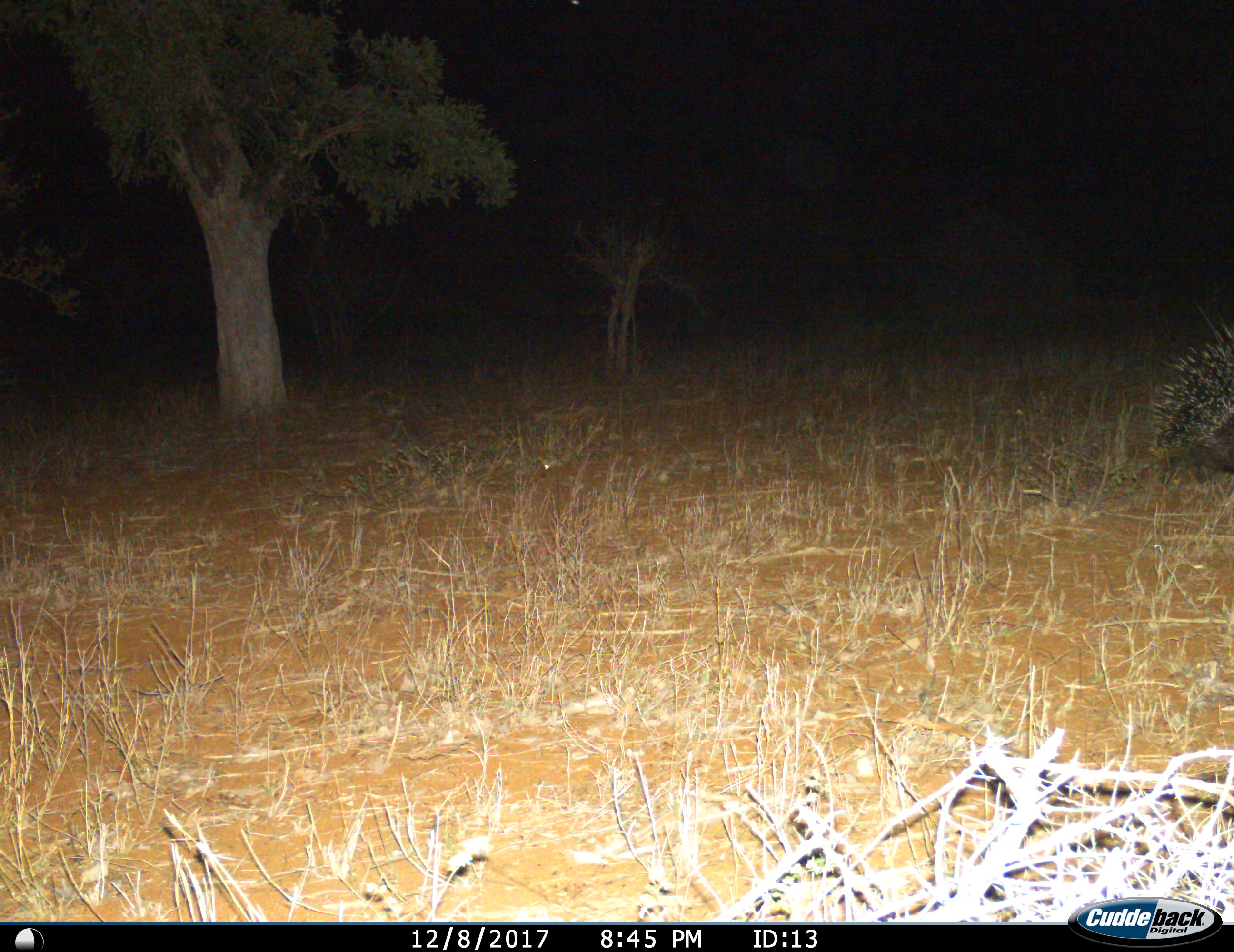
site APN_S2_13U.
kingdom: Animalia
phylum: Chordata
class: Mammalia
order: Rodentia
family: Hystricidae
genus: Hystrix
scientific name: Hystrix cristata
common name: crested porcupine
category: porcupine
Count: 1.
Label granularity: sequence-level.